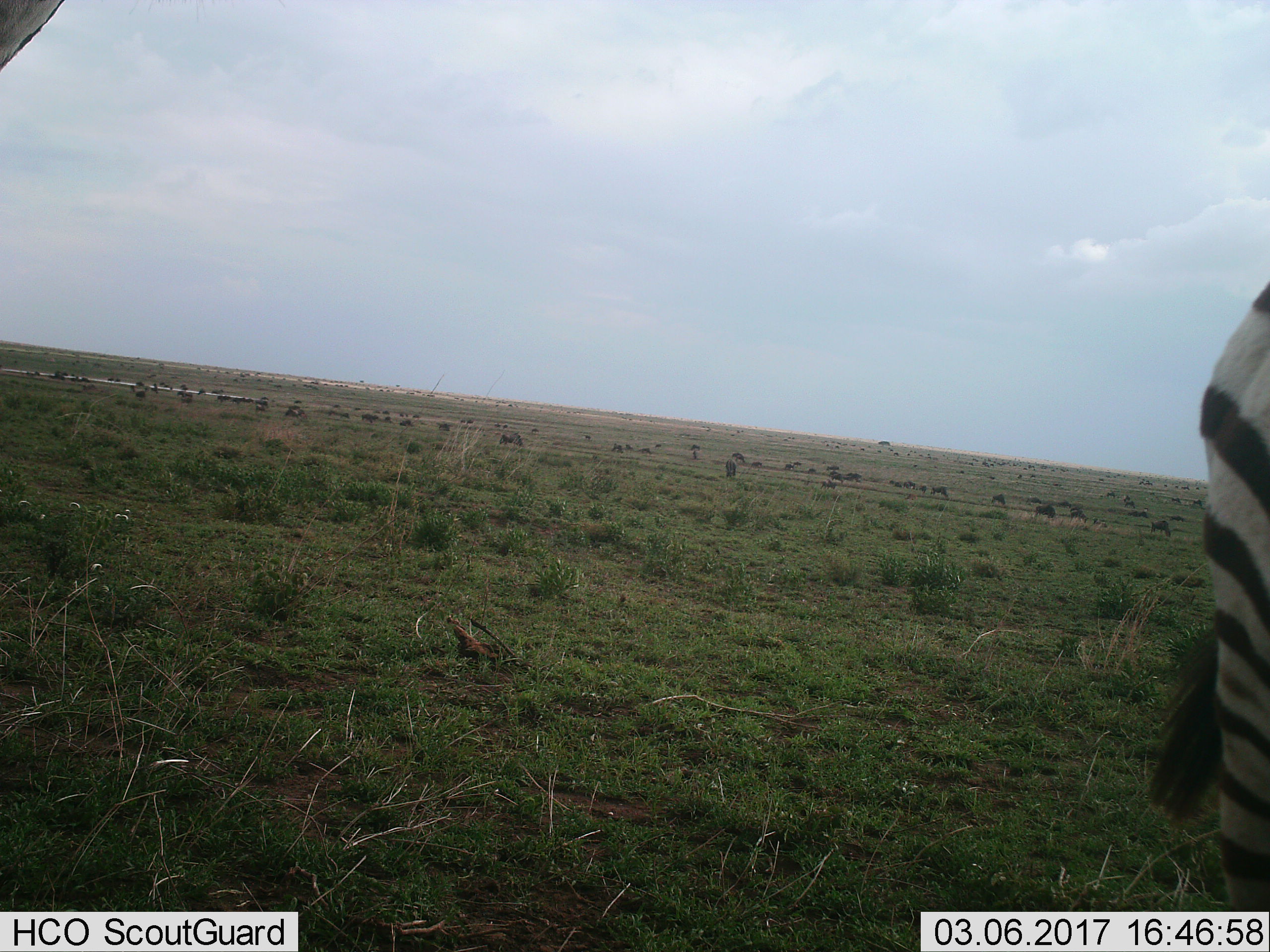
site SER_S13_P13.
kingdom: Animalia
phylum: Chordata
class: Mammalia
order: Perissodactyla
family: Equidae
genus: Equus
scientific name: Equus quagga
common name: plains zebra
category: zebraplains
Zebraplains (plains zebra) (Equus quagga), count 1. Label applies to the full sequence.